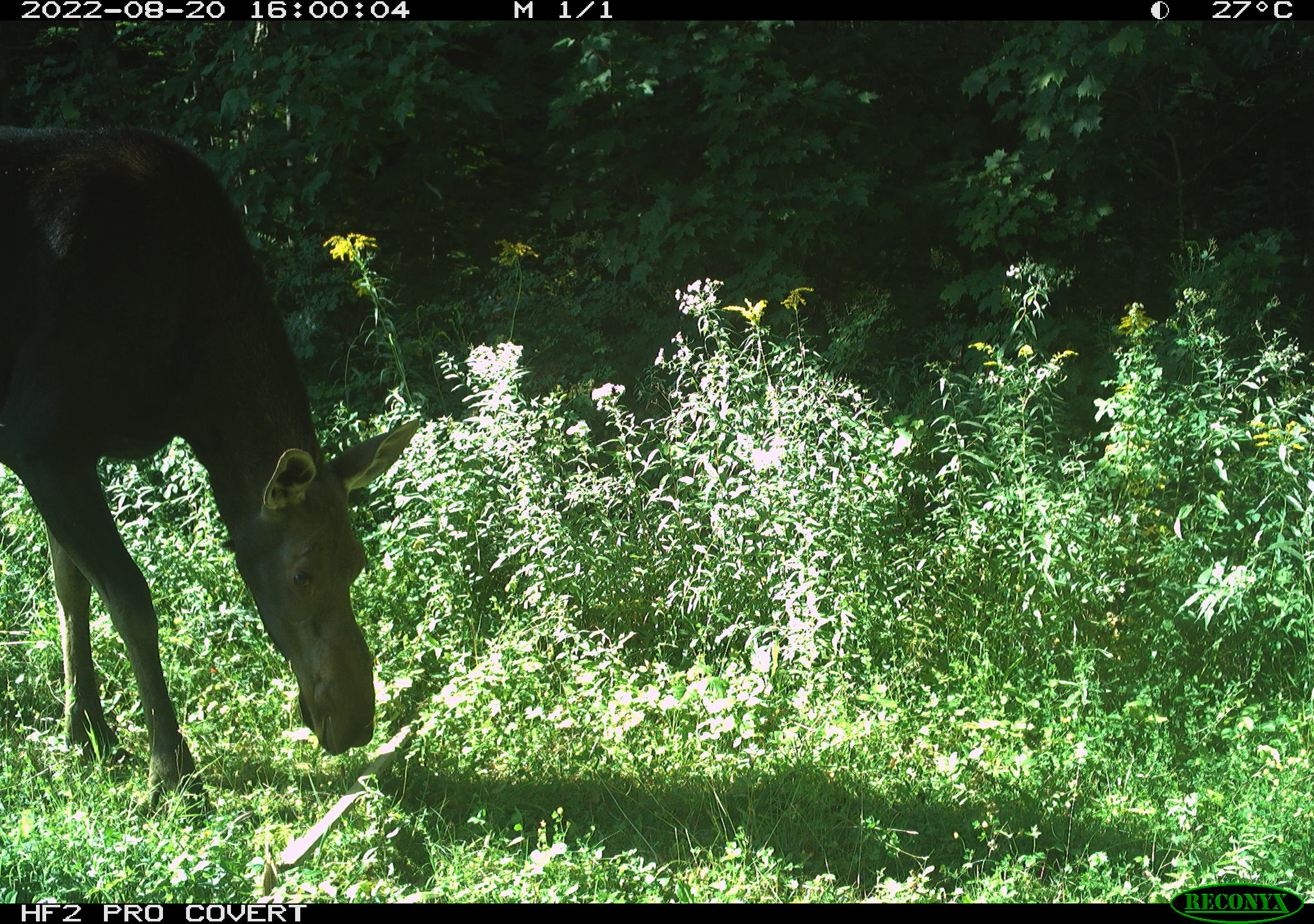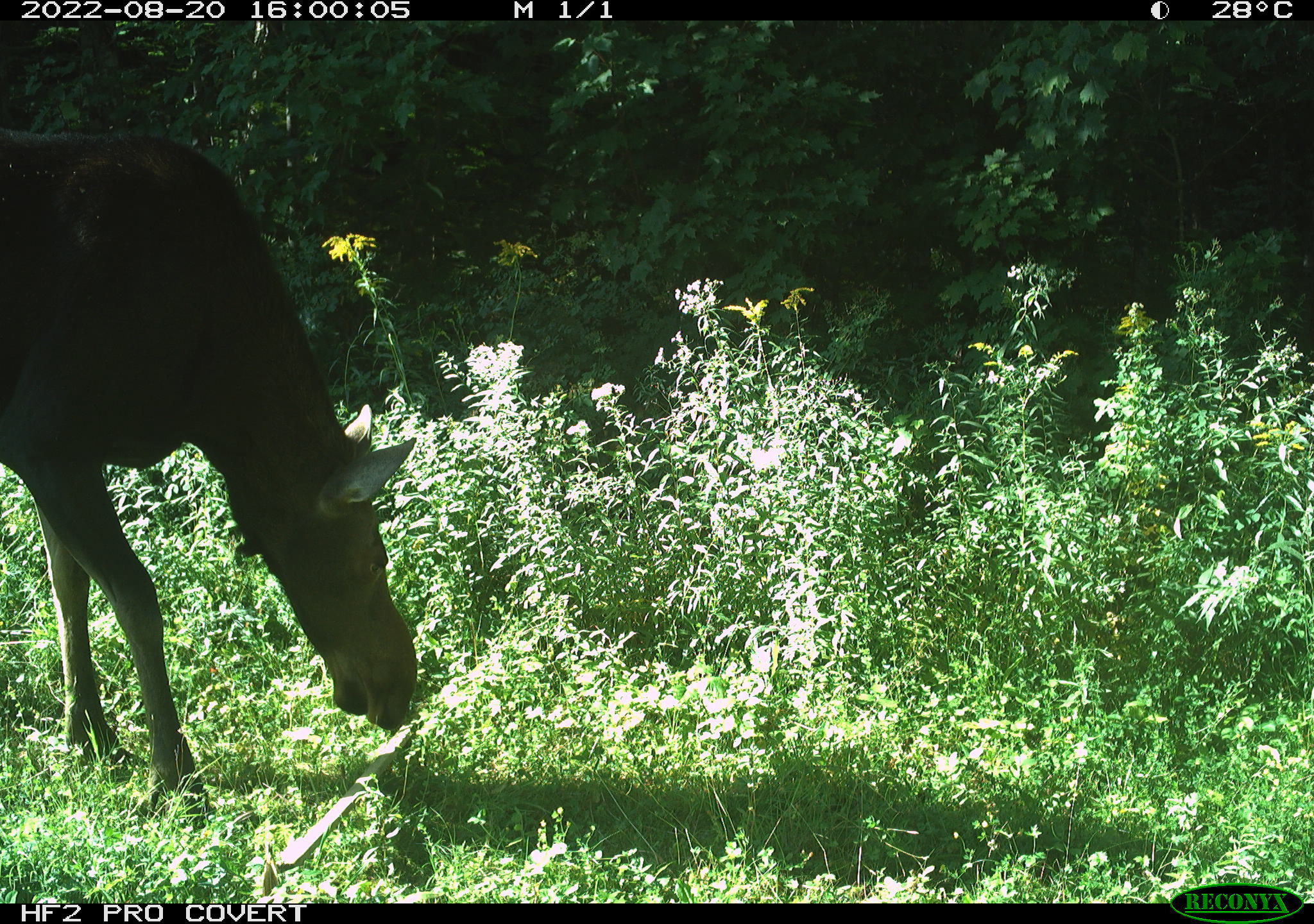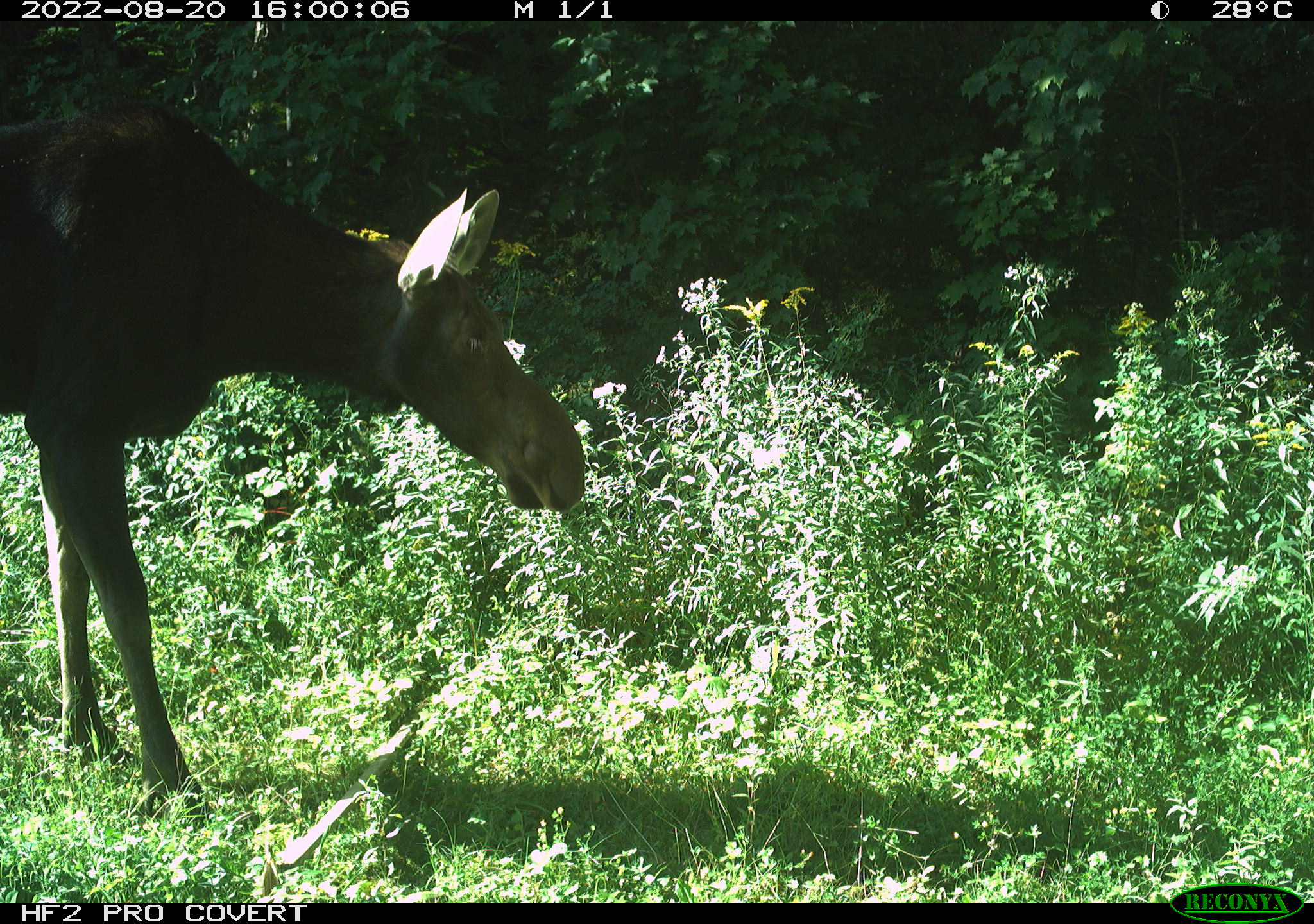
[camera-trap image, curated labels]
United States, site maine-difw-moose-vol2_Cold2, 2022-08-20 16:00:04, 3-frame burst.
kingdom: Animalia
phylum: Chordata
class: Mammalia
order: Artiodactyla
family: Cervidae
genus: Alces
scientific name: Alces alces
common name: moose